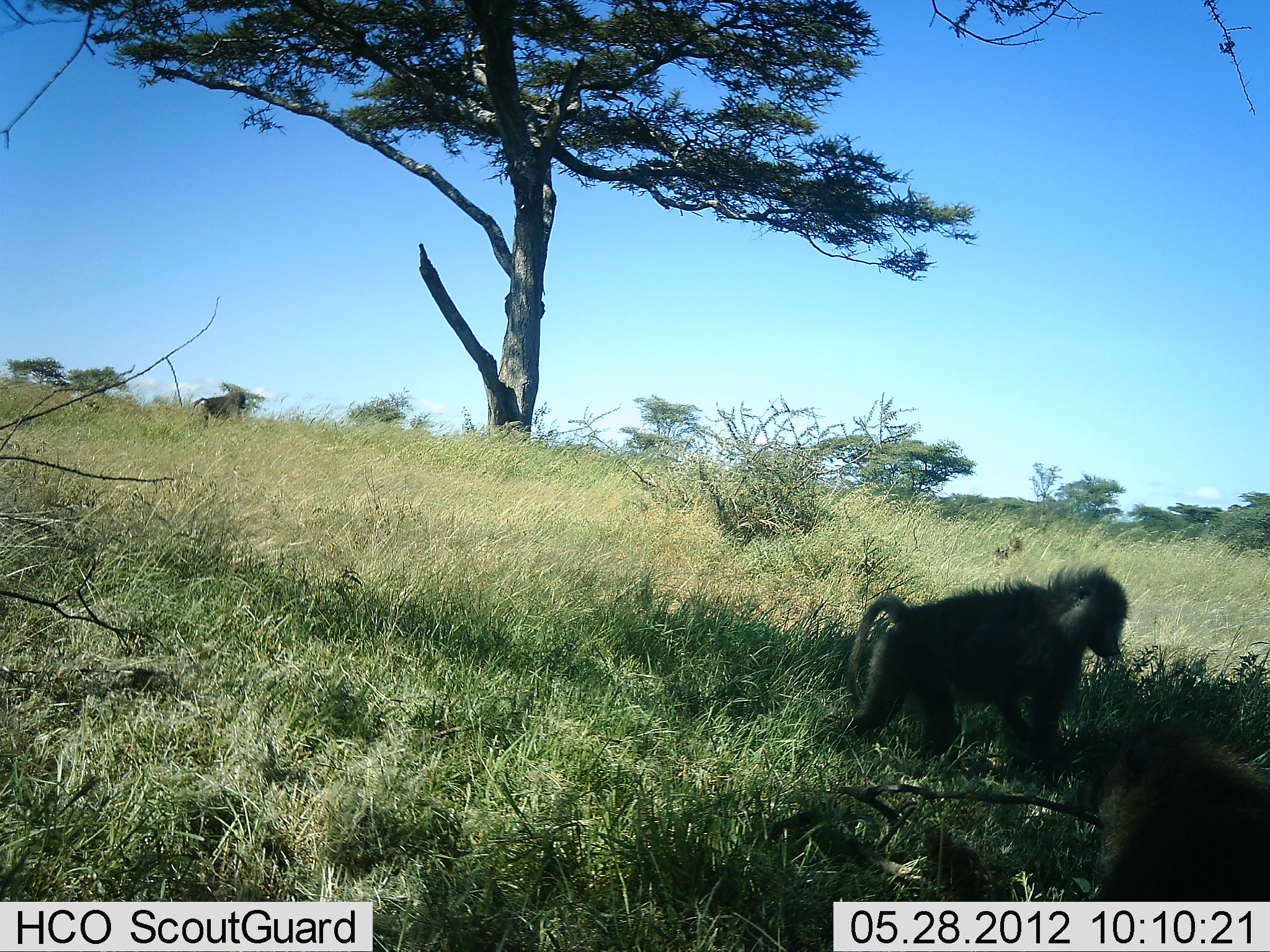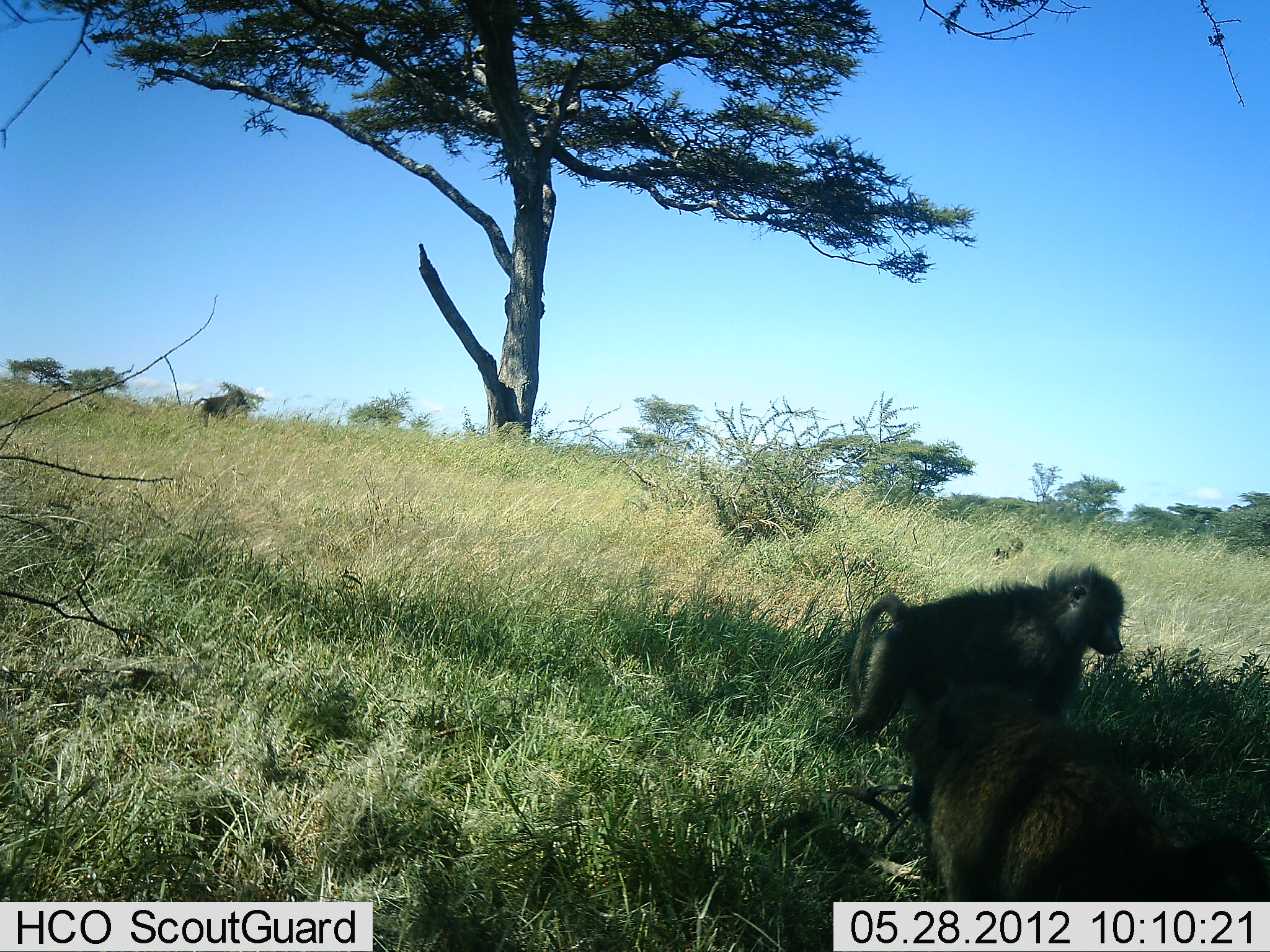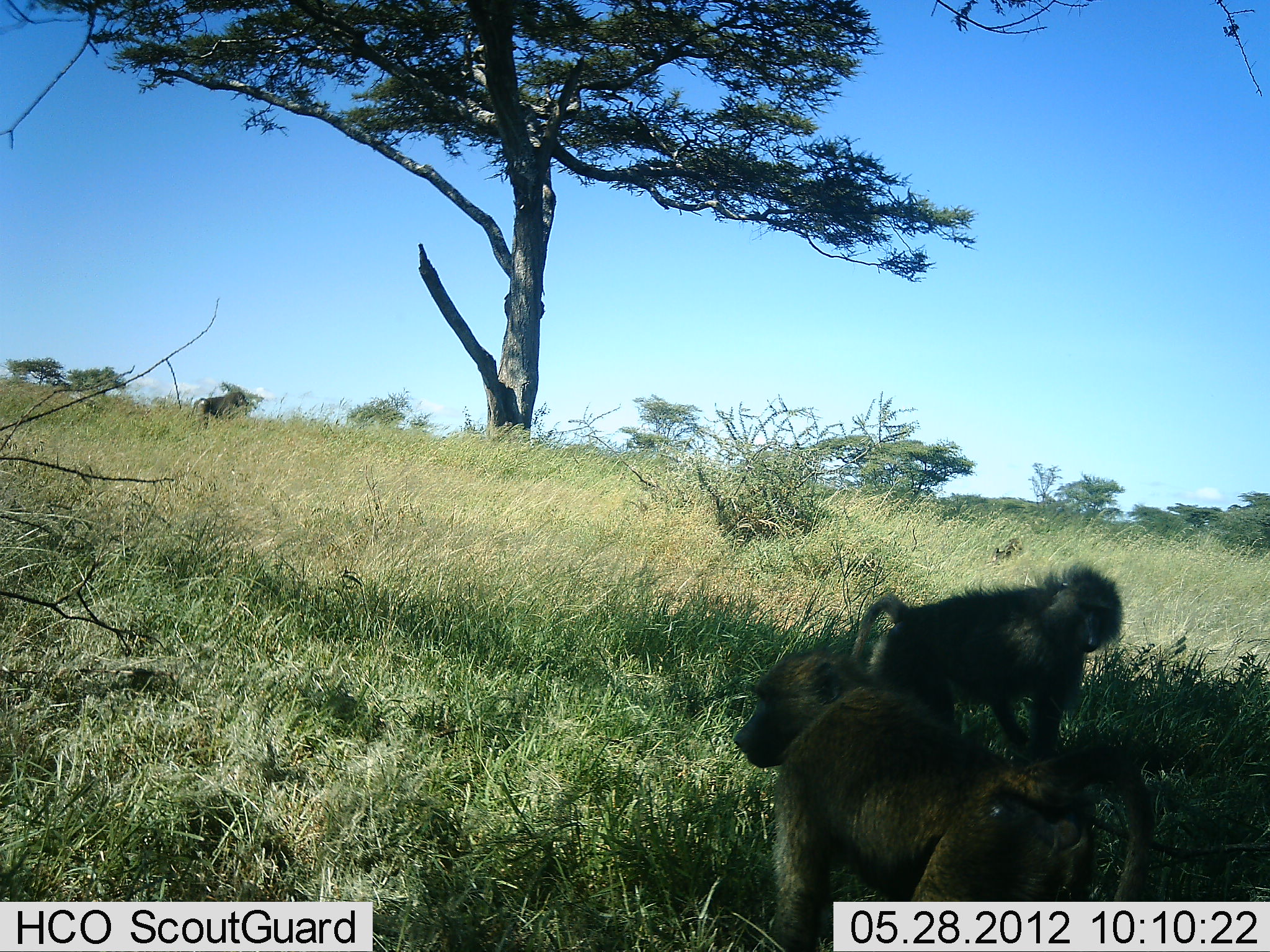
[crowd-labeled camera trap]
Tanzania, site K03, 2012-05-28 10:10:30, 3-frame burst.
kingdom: Animalia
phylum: Chordata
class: Mammalia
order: Primates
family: Cercopithecidae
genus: Papio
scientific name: Papio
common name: baboon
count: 2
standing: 30%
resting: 10%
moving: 80%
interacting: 0%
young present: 10%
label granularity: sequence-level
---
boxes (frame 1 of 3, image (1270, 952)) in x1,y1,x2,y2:
animal: 839,565,1131,769; 1092,723,1270,902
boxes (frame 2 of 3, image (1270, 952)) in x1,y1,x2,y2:
animal: 900,680,1270,901; 836,563,1125,752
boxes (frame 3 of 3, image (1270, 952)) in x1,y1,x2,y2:
animal: 732,641,1157,952; 851,563,1125,767